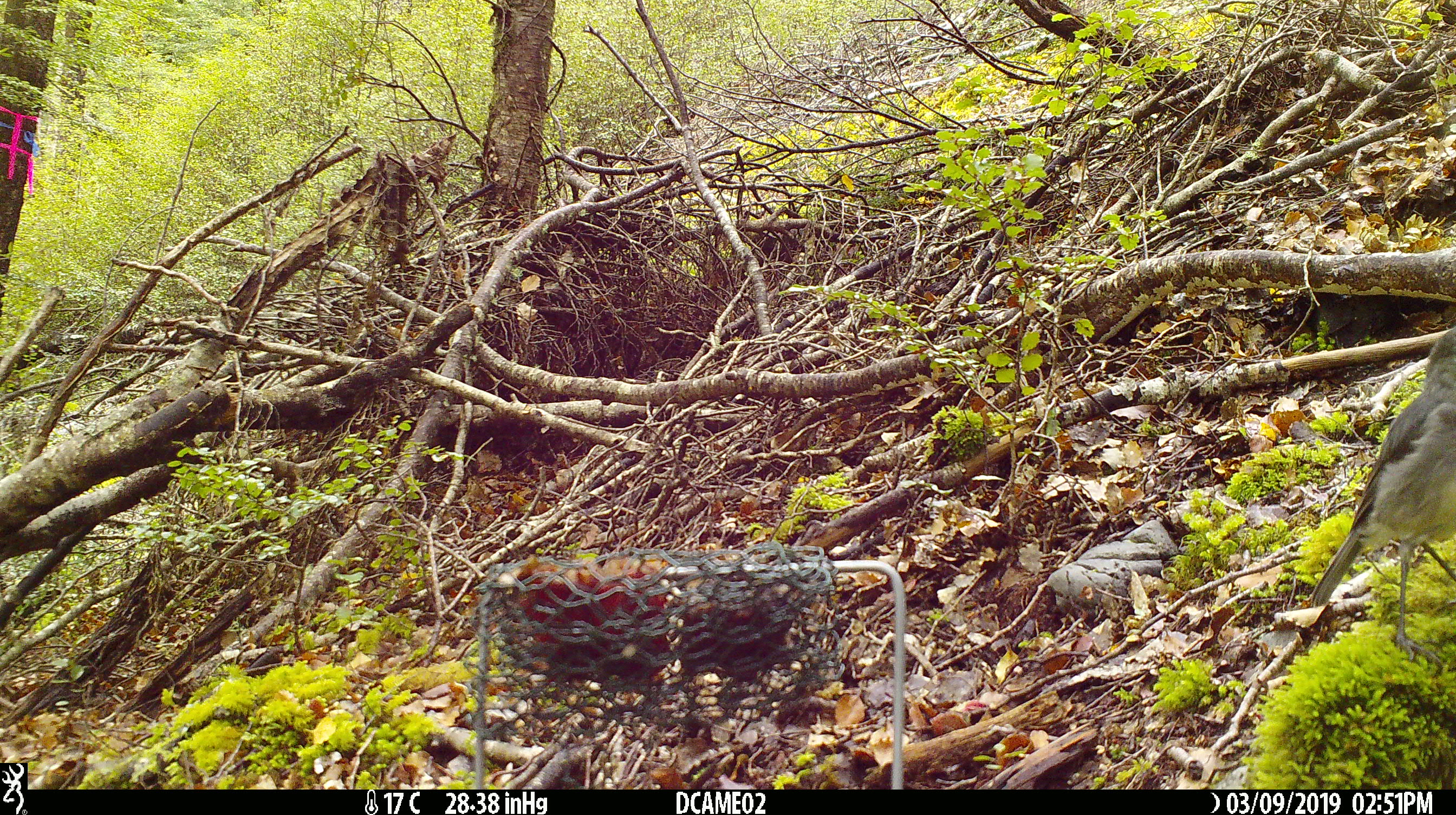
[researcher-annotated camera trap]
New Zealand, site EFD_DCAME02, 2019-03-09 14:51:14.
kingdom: Animalia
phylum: Chordata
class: Aves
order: Passeriformes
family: Petroicidae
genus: Petroica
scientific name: Petroica australis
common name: new zealand robin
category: robin